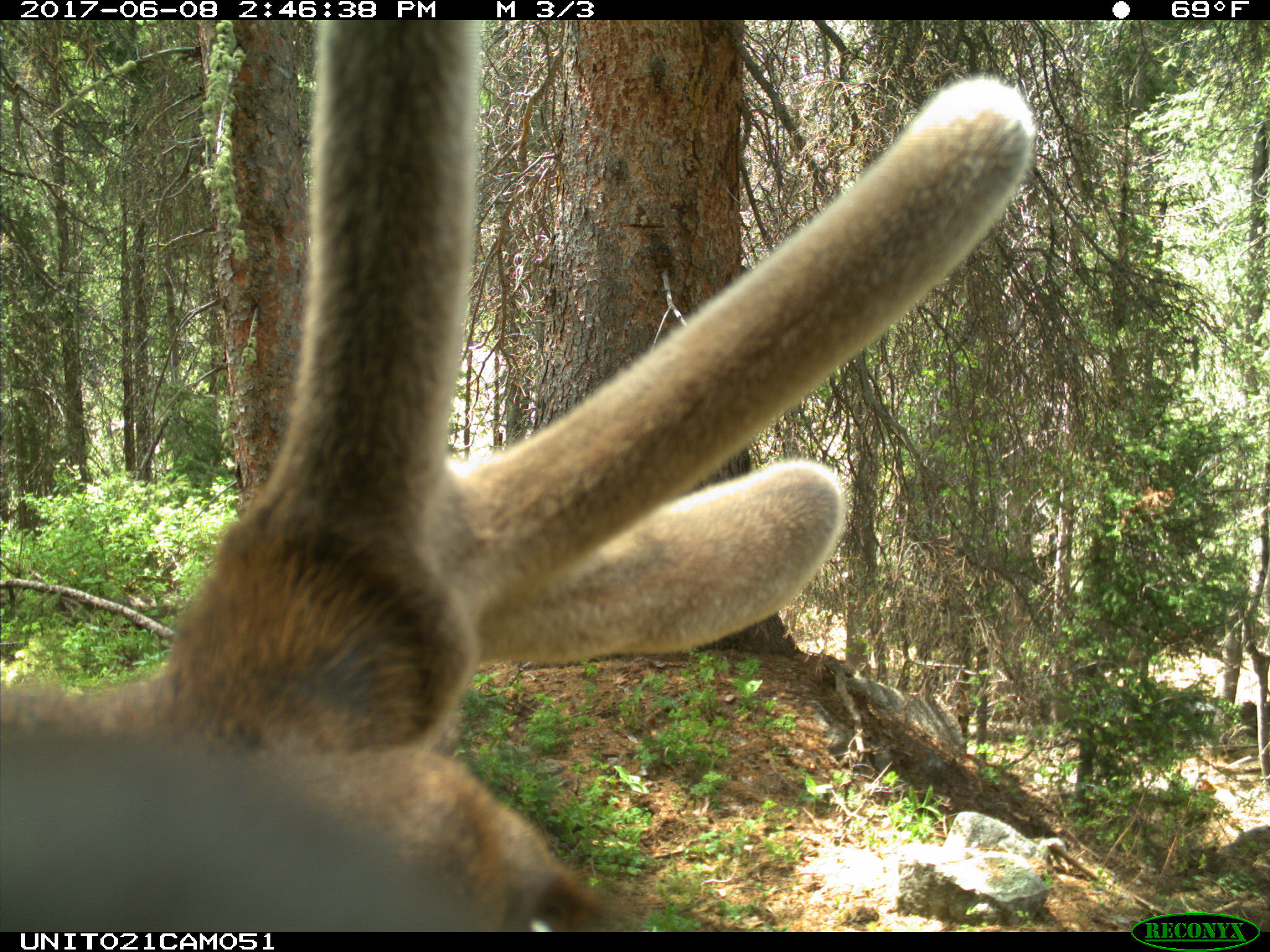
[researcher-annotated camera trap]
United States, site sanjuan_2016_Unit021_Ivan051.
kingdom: Animalia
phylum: Chordata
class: Mammalia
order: Artiodactyla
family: Cervidae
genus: Cervus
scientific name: Cervus elaphus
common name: red deer